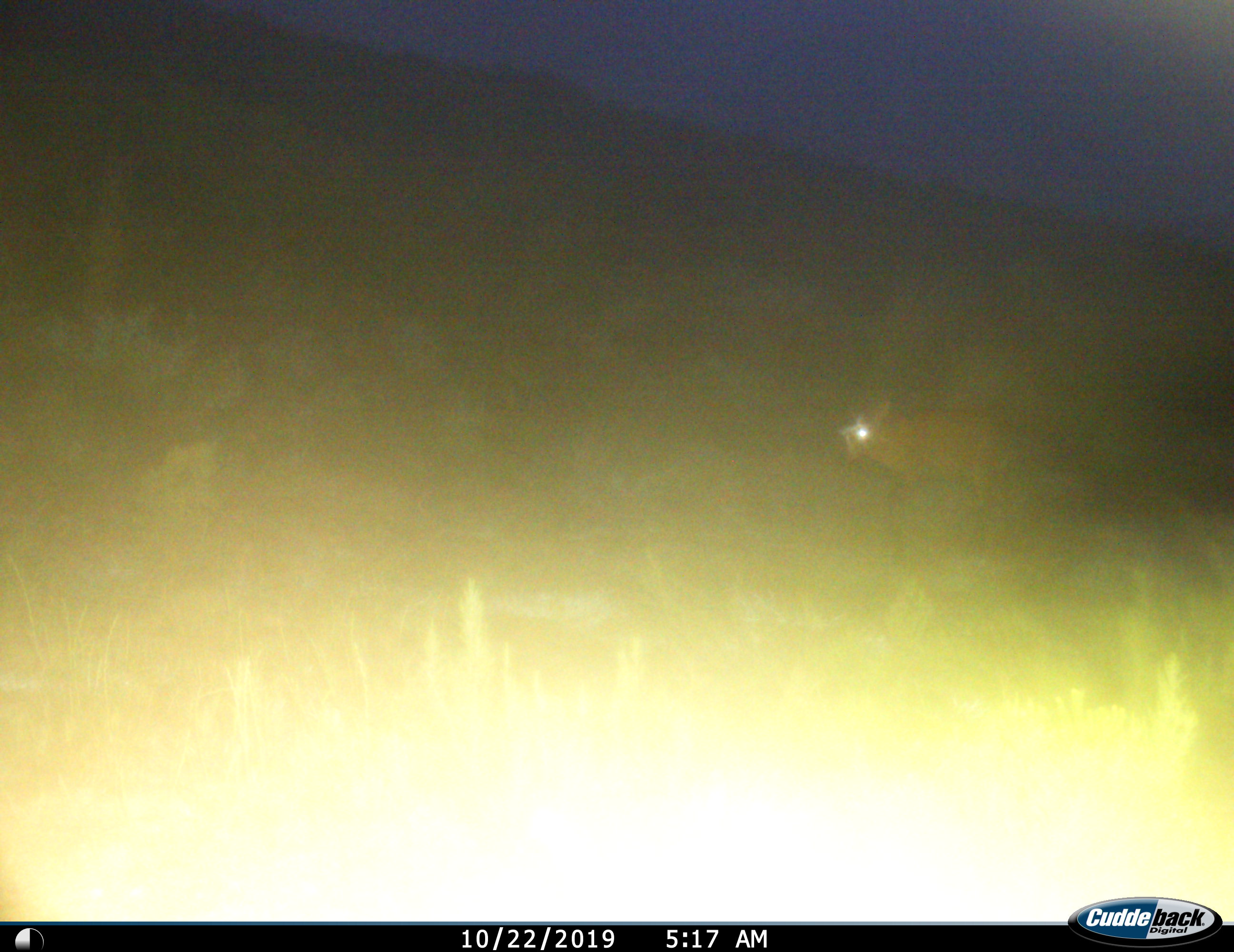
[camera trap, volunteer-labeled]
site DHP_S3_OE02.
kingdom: Animalia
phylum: Chordata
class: Mammalia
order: Artiodactyla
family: Bovidae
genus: Raphicerus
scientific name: Raphicerus campestris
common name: steenbok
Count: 1.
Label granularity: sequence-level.